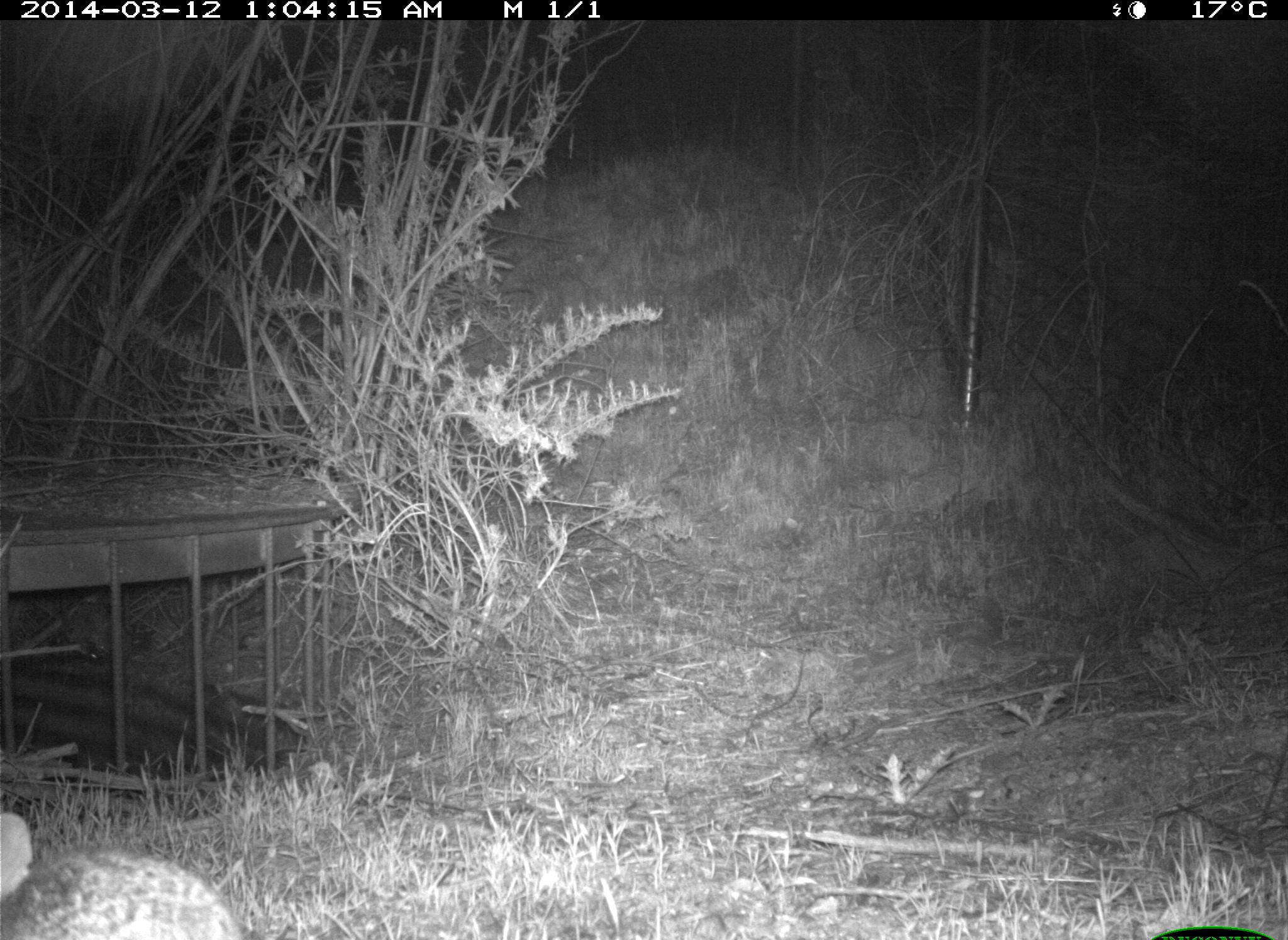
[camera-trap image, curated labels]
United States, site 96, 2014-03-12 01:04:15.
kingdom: Animalia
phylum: Chordata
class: Mammalia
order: Lagomorpha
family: Leporidae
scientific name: Leporidae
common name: rabbits and hares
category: rabbit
Rabbit (rabbits and hares) (Leporidae).